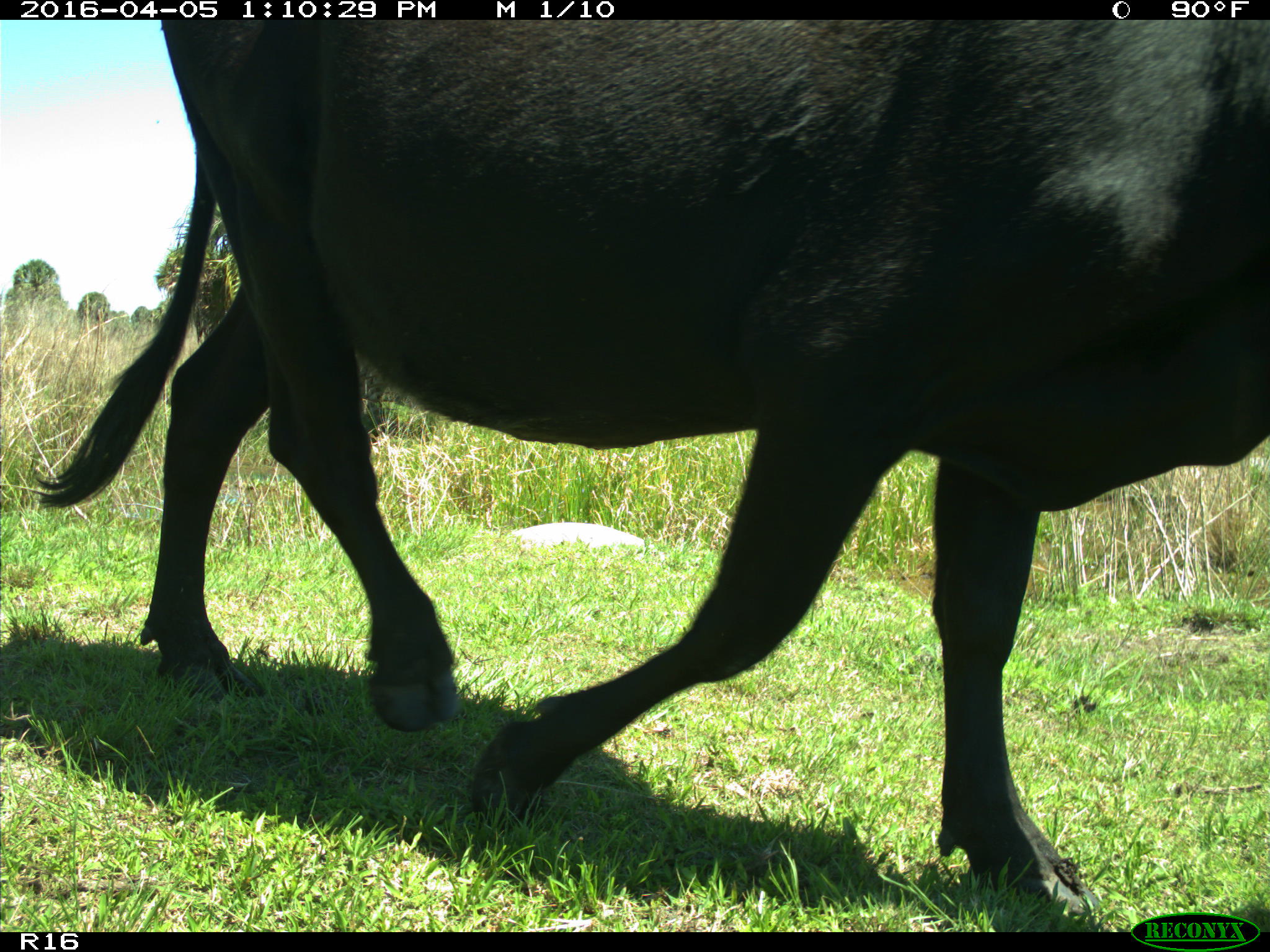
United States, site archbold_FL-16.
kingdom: Animalia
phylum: Chordata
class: Mammalia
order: Artiodactyla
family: Bovidae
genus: Bos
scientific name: Bos taurus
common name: domestic cow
Bos taurus (domestic cow).